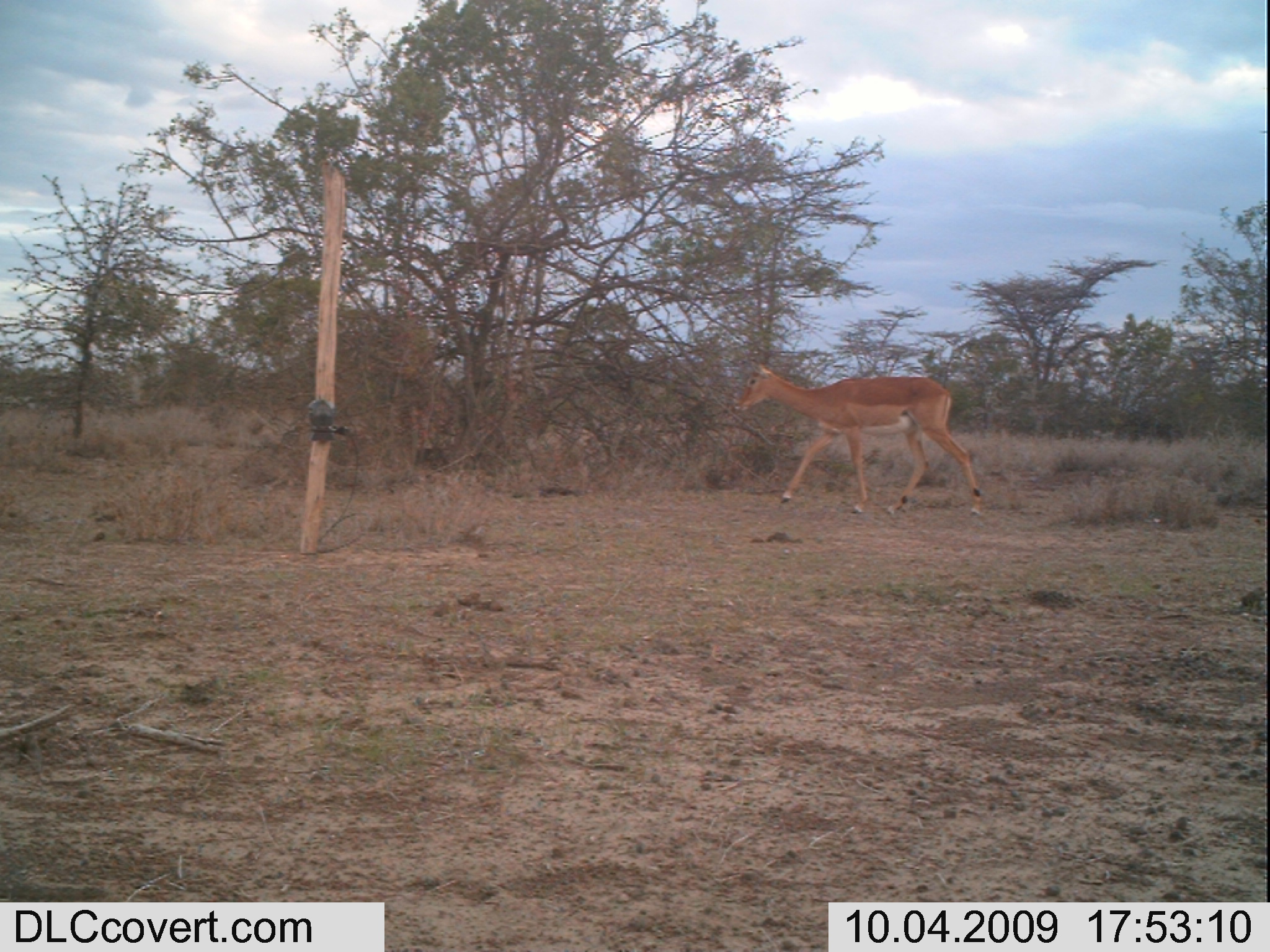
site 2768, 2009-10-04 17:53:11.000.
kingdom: Animalia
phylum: Chordata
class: Mammalia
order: Artiodactyla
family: Bovidae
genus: Aepyceros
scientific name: Aepyceros melampus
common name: impala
Aepyceros melampus (impala), count 1.